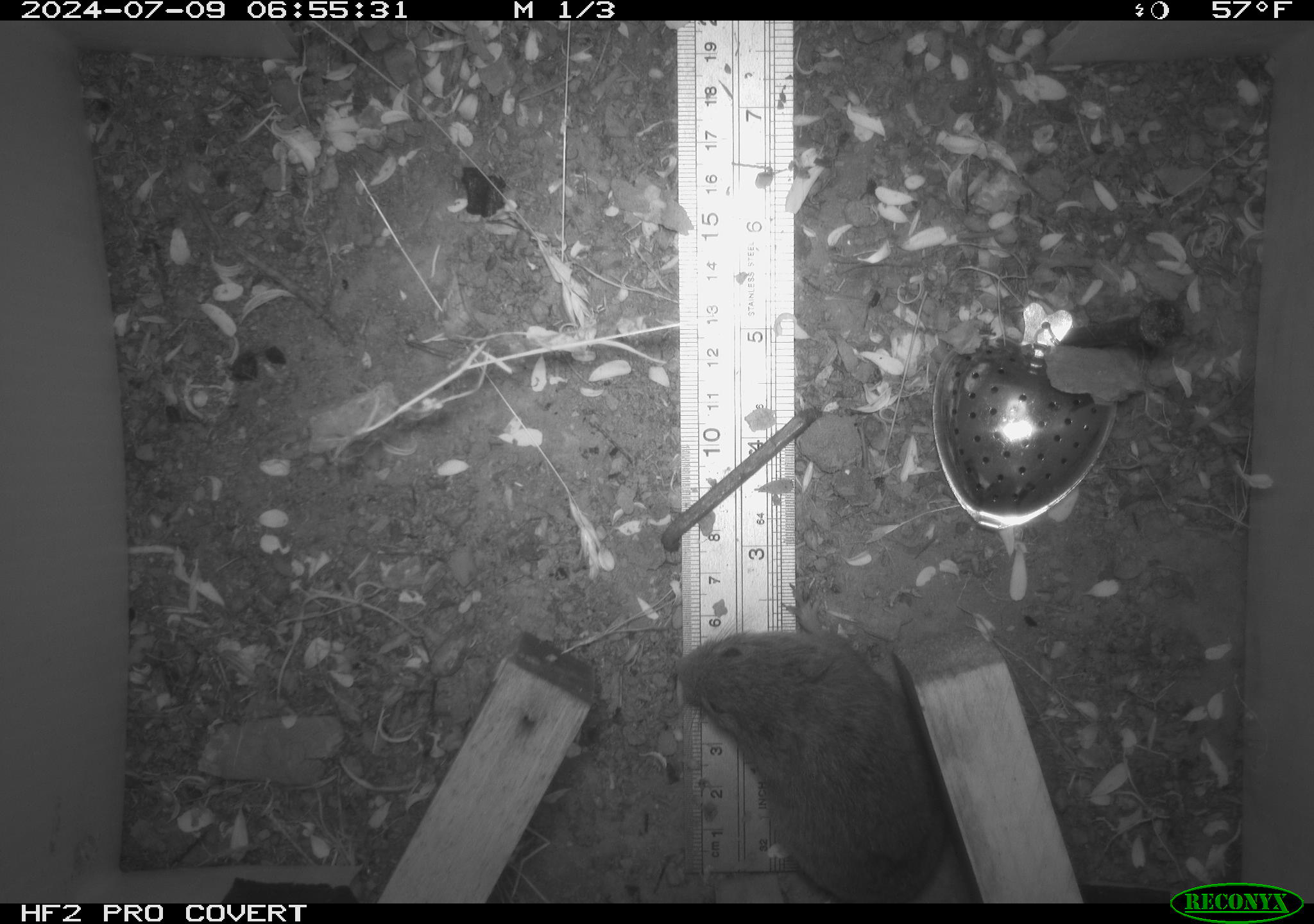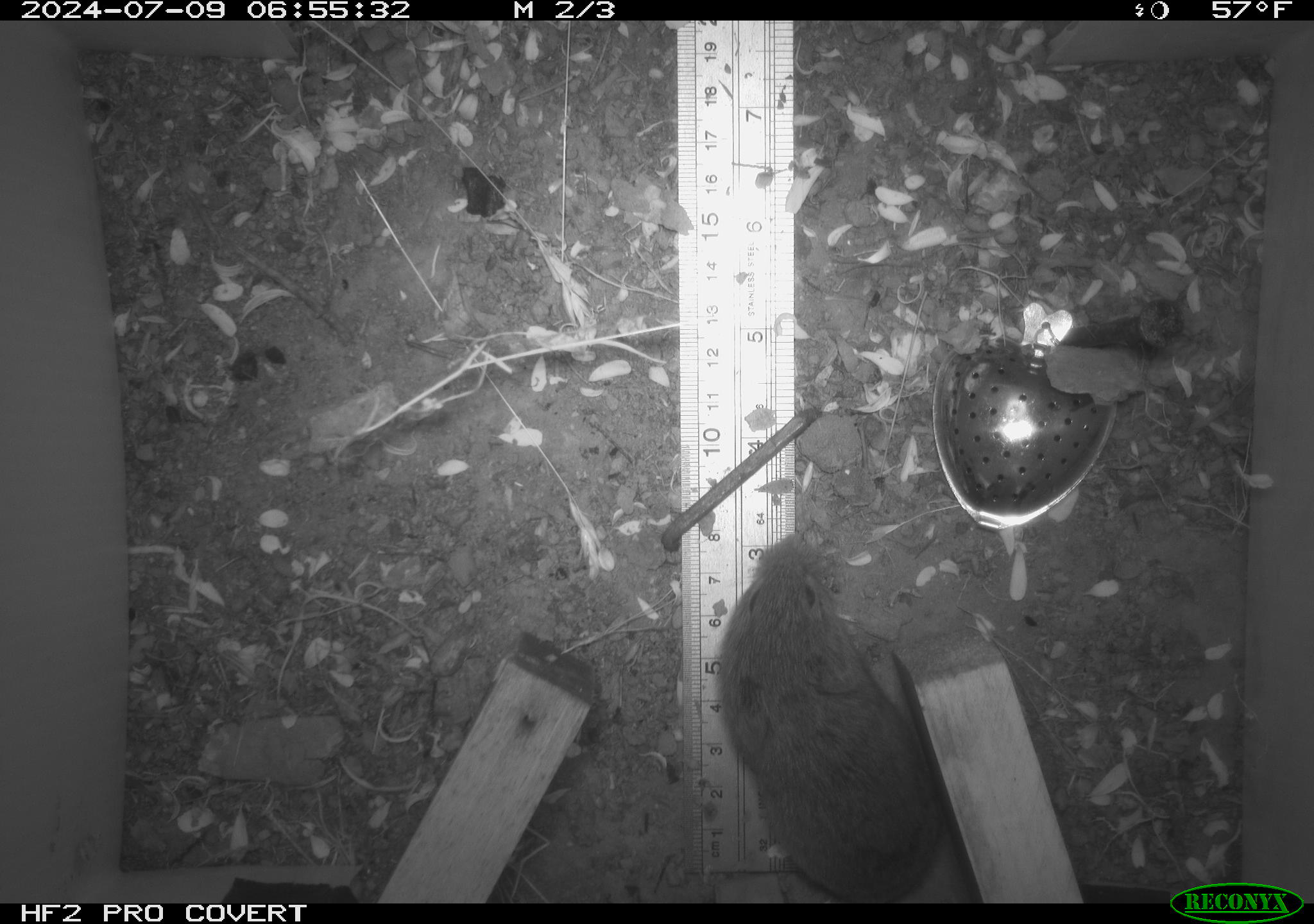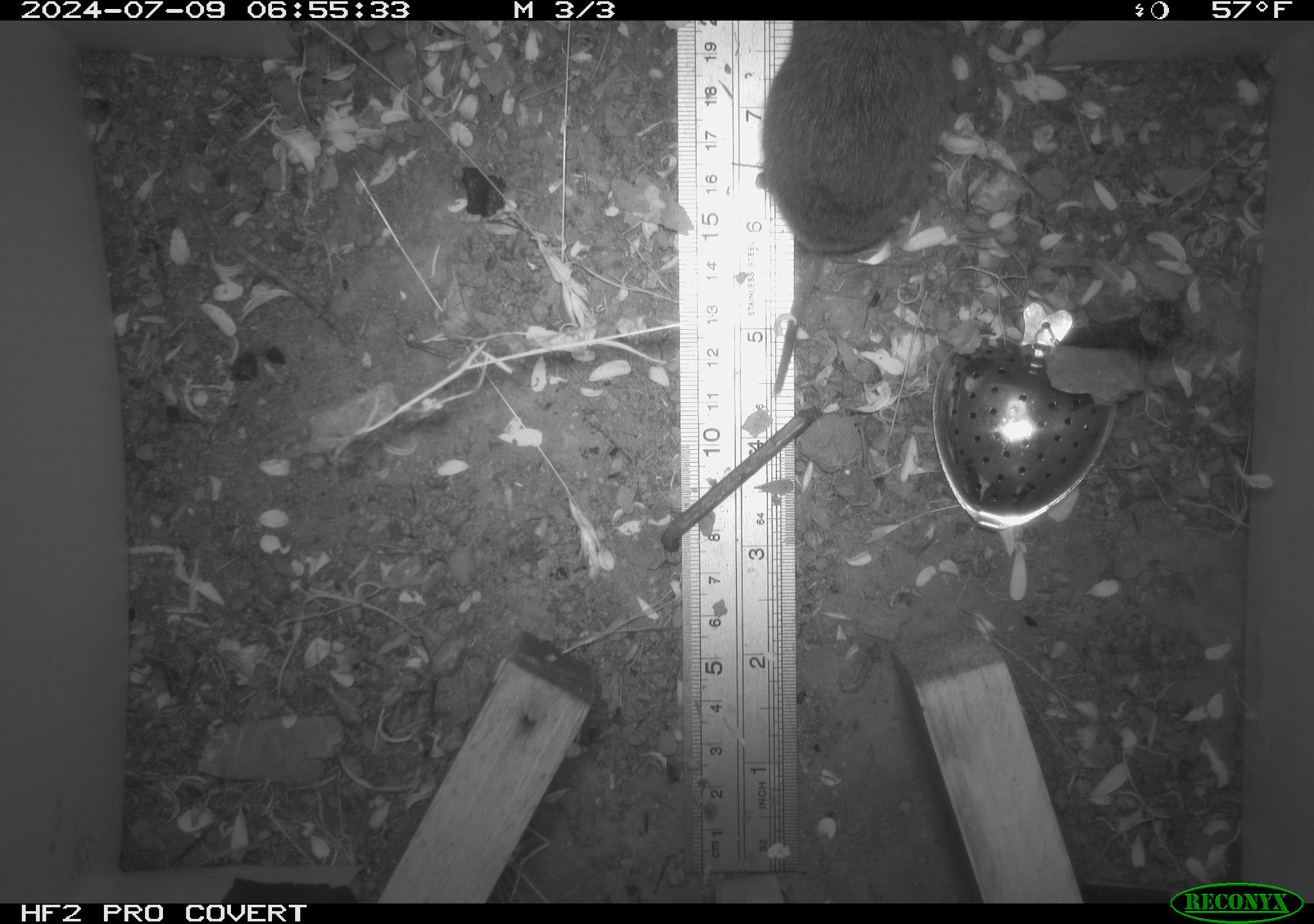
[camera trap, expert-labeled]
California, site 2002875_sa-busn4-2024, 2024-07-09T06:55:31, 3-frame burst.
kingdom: Animalia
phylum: Chordata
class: Mammalia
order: Rodentia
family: Cricetidae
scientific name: Arvicolinae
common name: voles, lemmings, and muskrats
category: arvicolinae subfamily